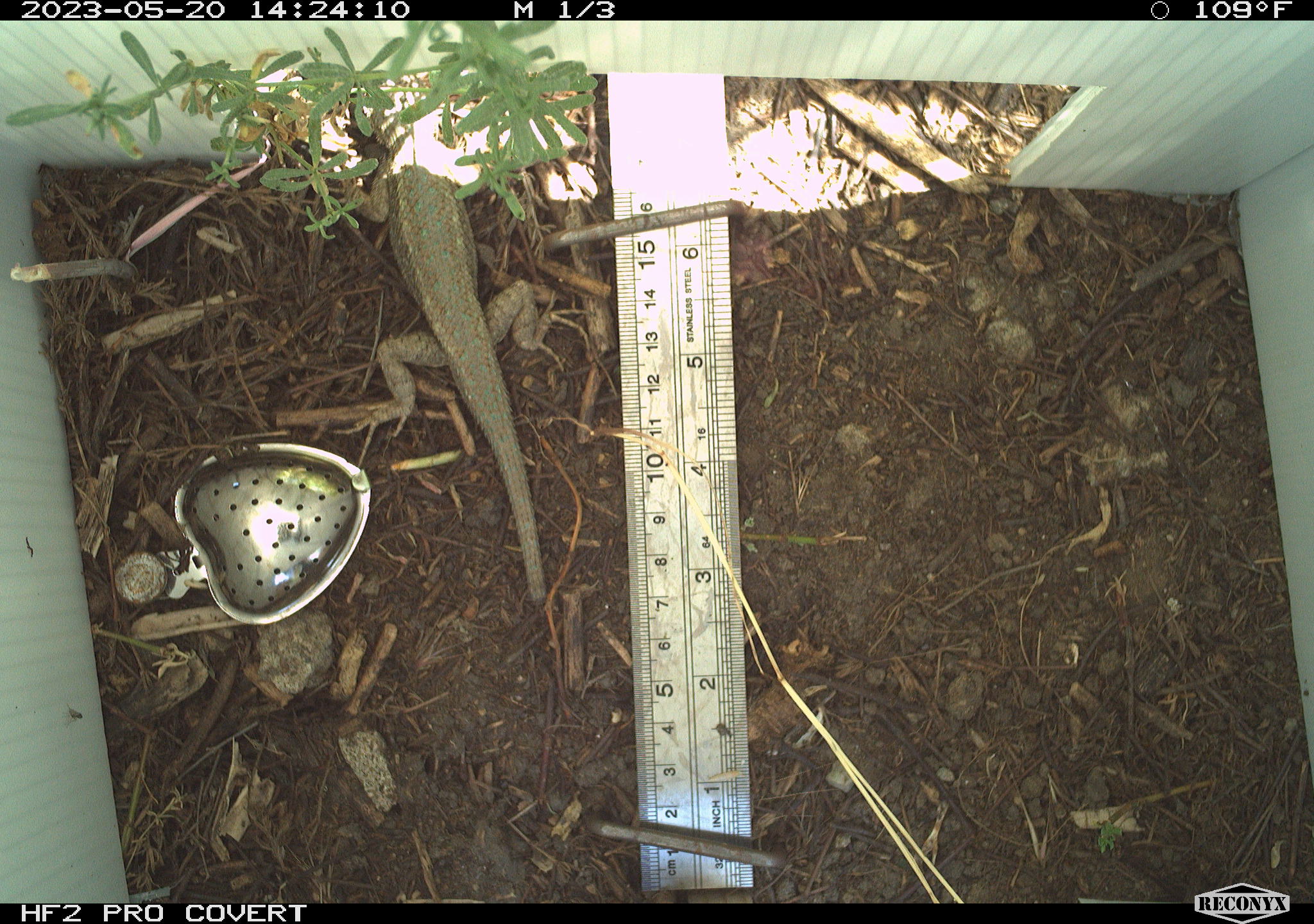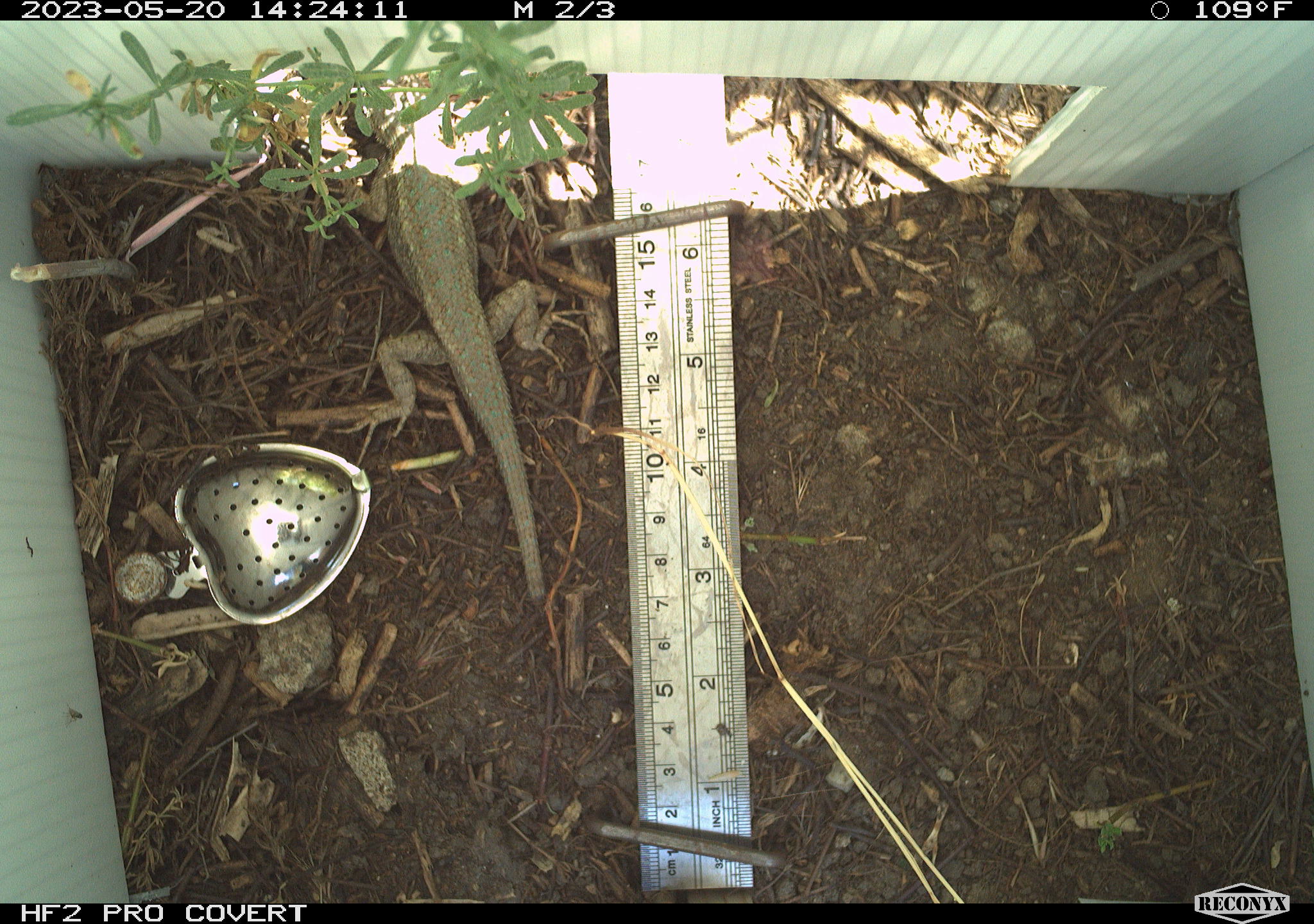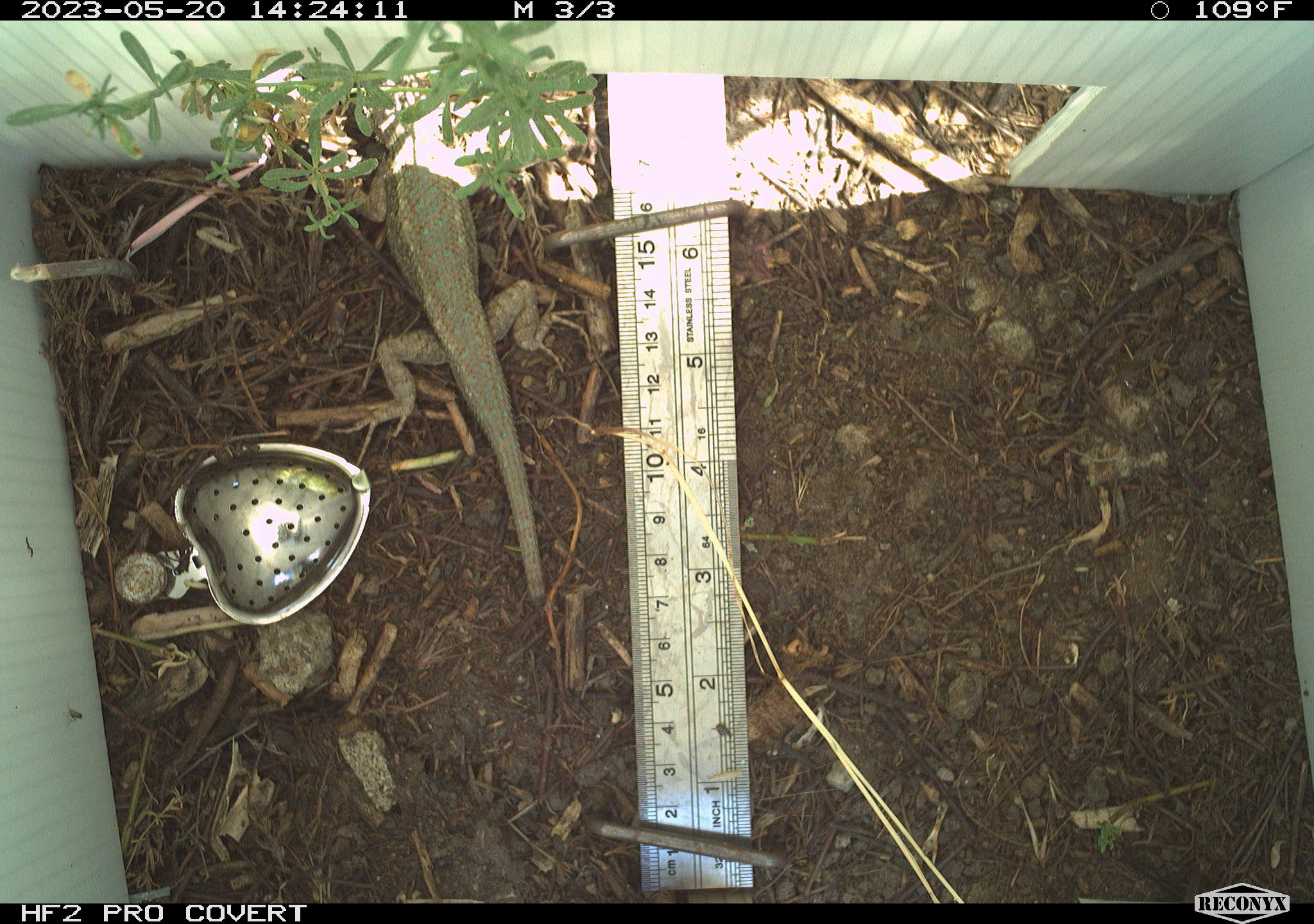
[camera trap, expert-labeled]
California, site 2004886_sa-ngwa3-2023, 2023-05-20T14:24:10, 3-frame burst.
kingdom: Animalia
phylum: Chordata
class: Reptilia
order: Squamata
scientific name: Squamata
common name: lizards and snakes